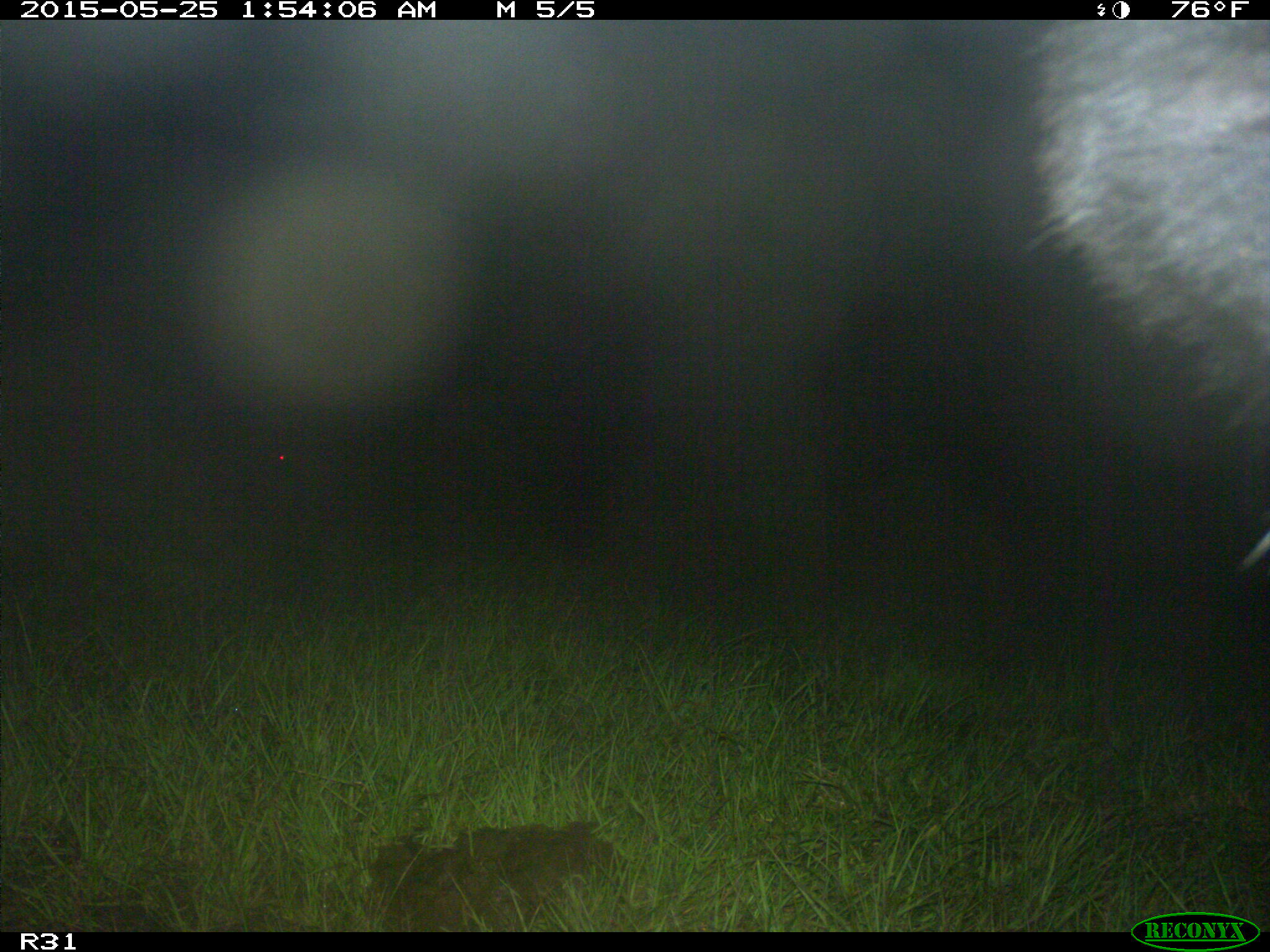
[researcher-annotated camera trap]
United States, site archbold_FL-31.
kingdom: Animalia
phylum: Chordata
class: Mammalia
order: Artiodactyla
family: Bovidae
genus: Bos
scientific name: Bos taurus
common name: domestic cow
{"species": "Bos taurus (domestic cow)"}